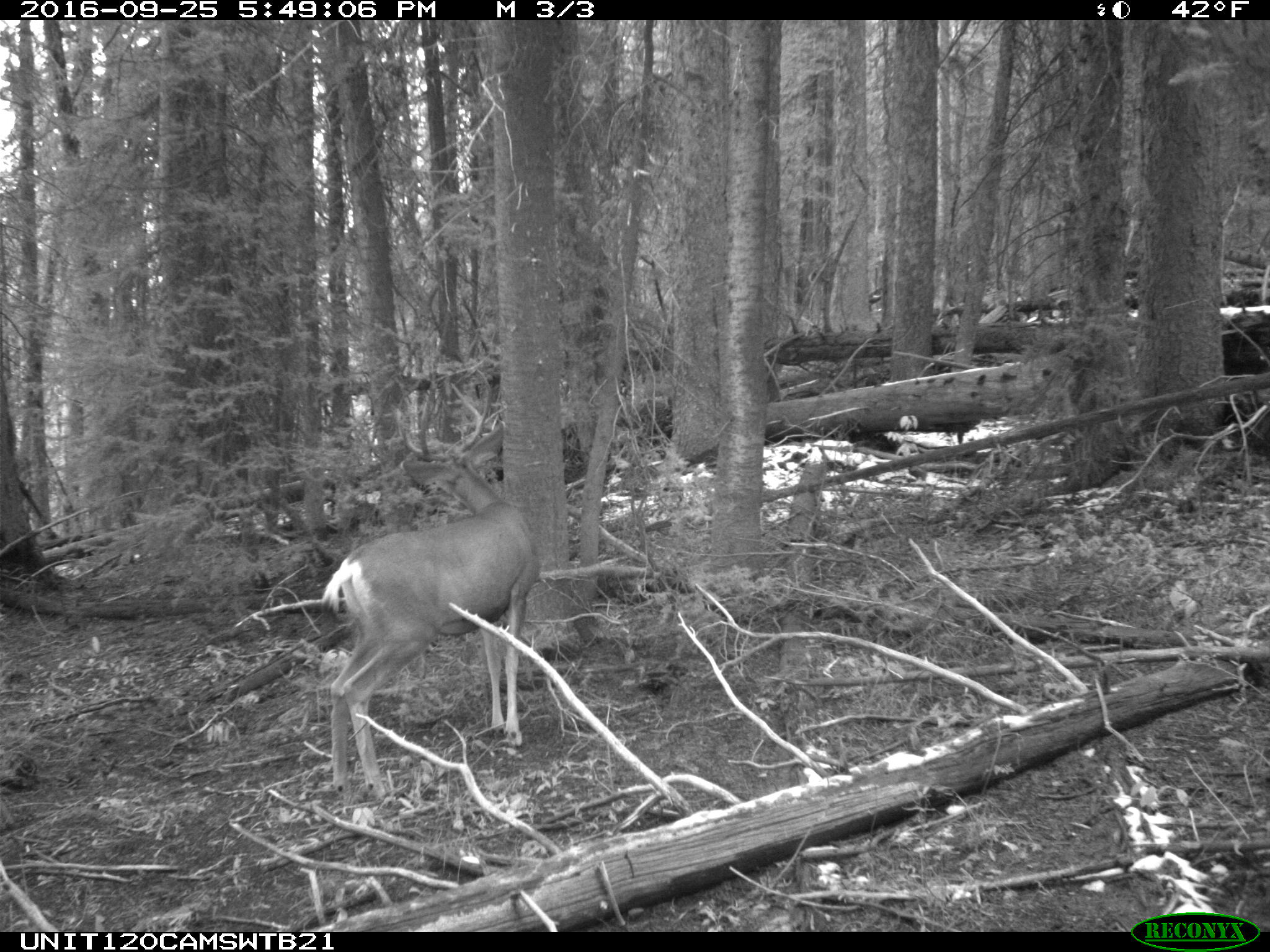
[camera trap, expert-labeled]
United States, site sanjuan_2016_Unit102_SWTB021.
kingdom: Animalia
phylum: Chordata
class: Mammalia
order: Artiodactyla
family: Cervidae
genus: Odocoileus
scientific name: Odocoileus hemionus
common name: mule deer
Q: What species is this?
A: Odocoileus hemionus (mule deer).